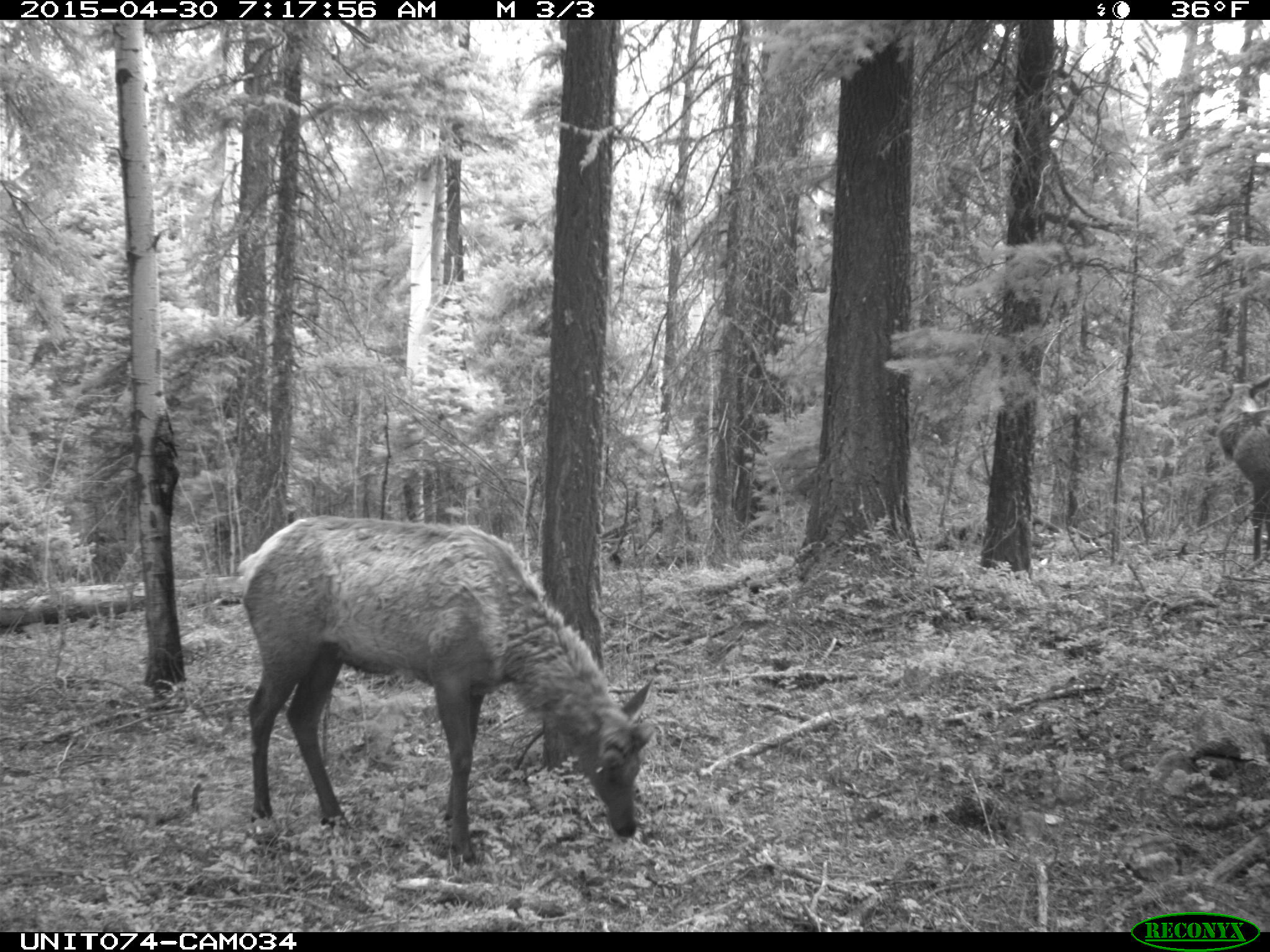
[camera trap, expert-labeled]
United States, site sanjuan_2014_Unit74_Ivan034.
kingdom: Animalia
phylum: Chordata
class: Mammalia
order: Artiodactyla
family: Cervidae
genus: Cervus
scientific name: Cervus elaphus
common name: red deer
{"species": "Cervus elaphus (red deer)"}